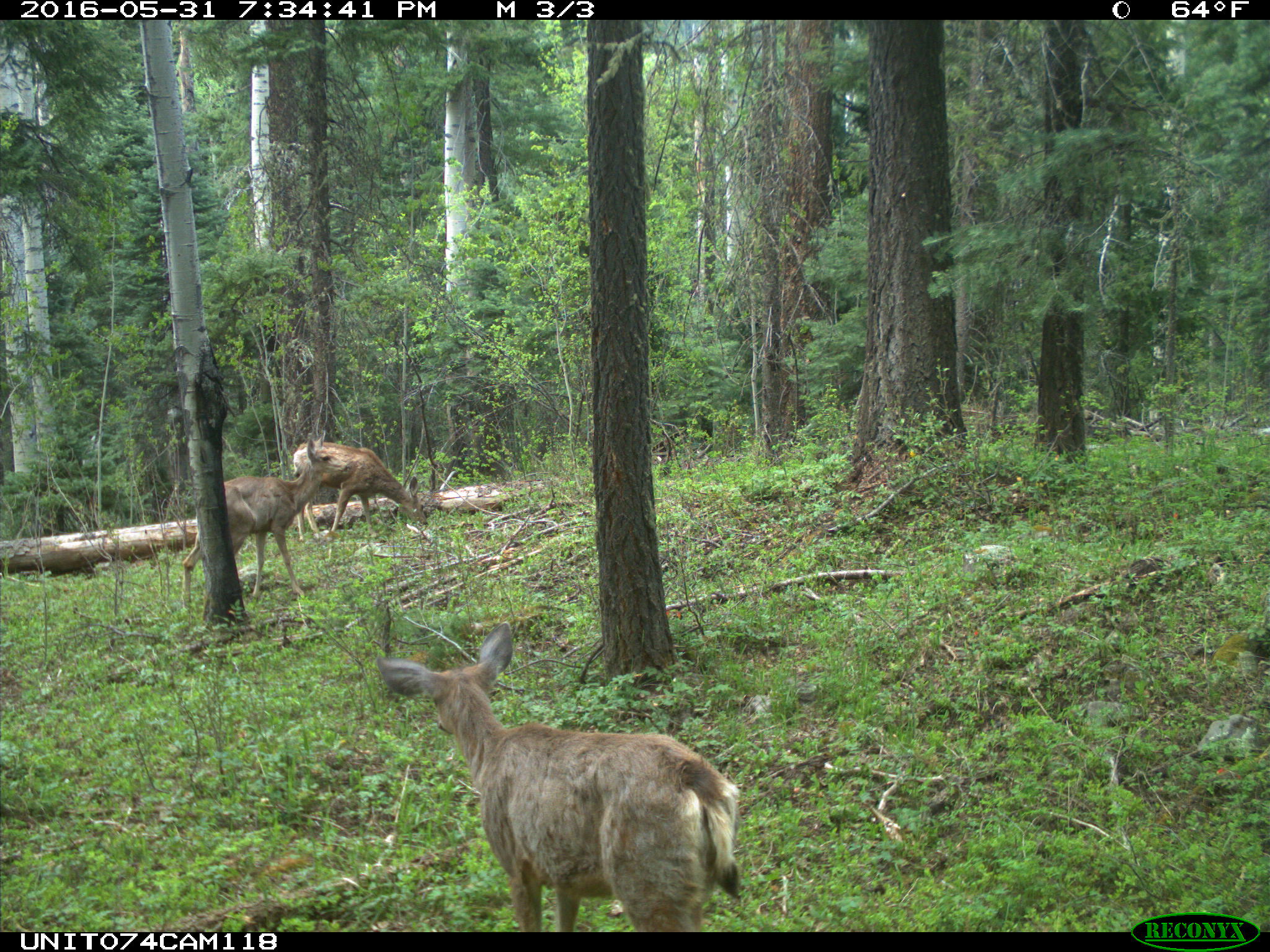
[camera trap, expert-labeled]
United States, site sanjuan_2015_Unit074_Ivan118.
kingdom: Animalia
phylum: Chordata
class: Mammalia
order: Artiodactyla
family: Cervidae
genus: Odocoileus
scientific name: Odocoileus hemionus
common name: mule deer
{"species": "Odocoileus hemionus (mule deer)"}